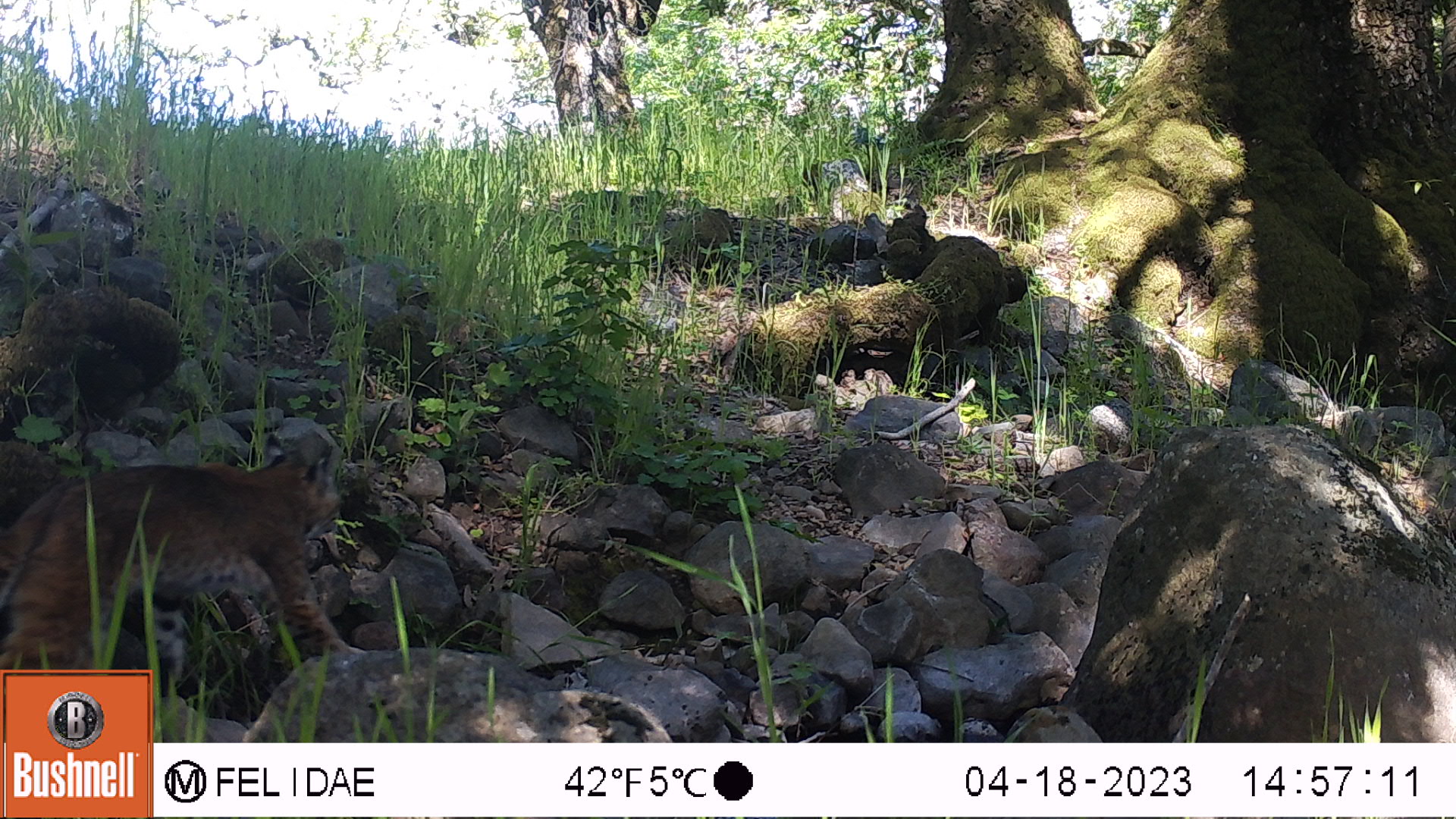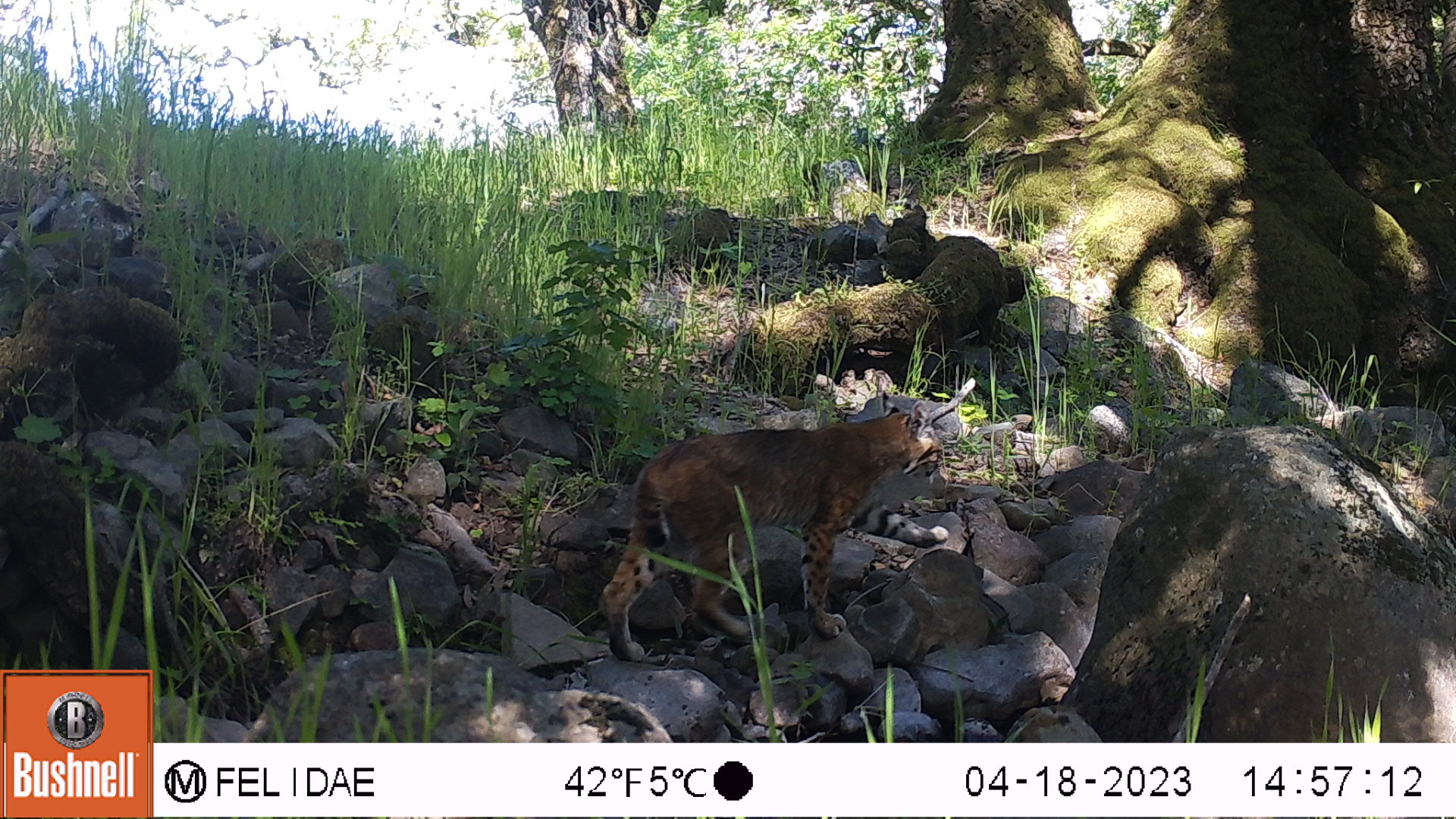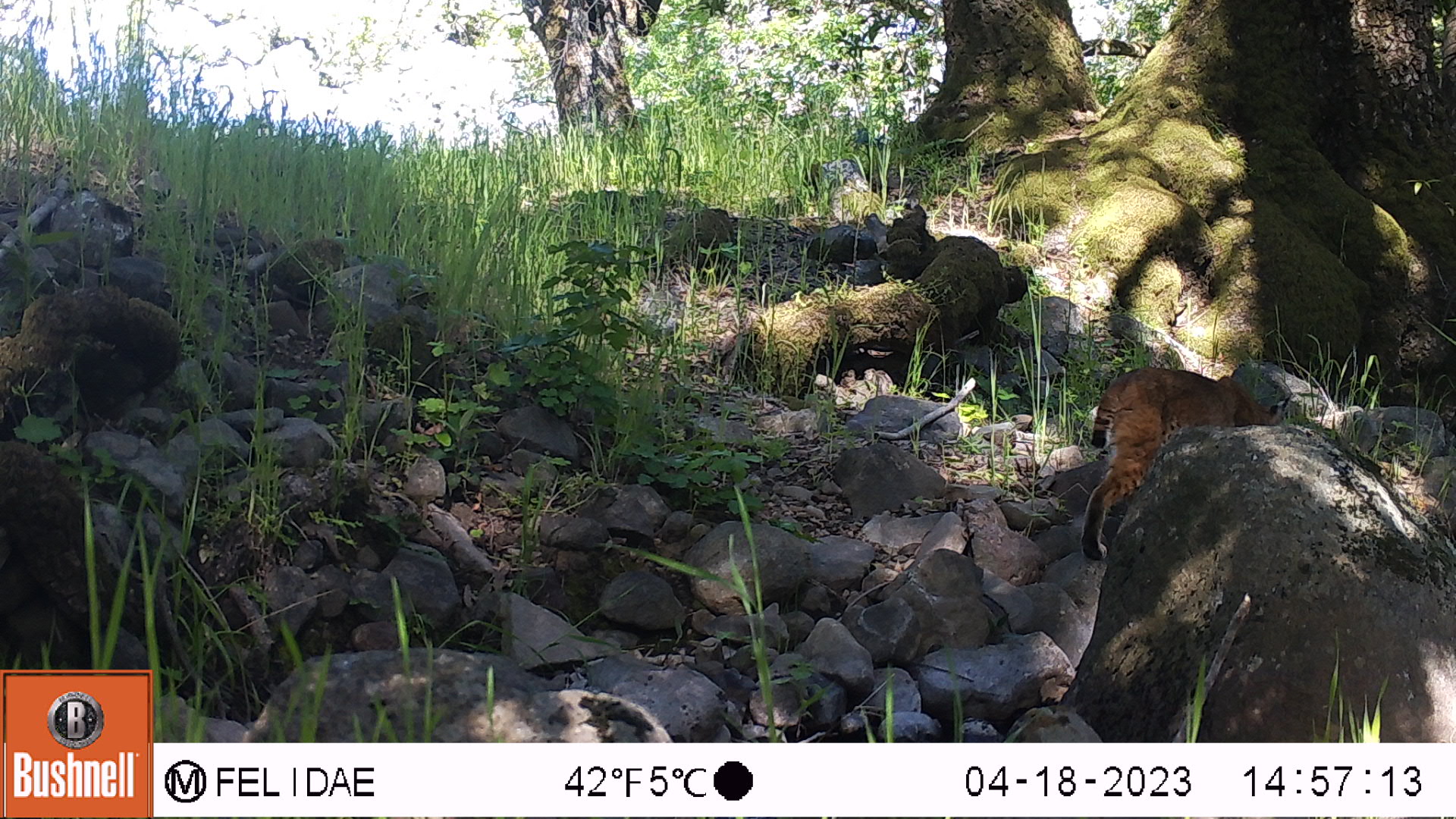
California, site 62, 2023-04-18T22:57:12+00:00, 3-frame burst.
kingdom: Animalia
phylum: Chordata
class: Mammalia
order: Carnivora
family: Felidae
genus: Lynx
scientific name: Lynx rufus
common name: bobcat